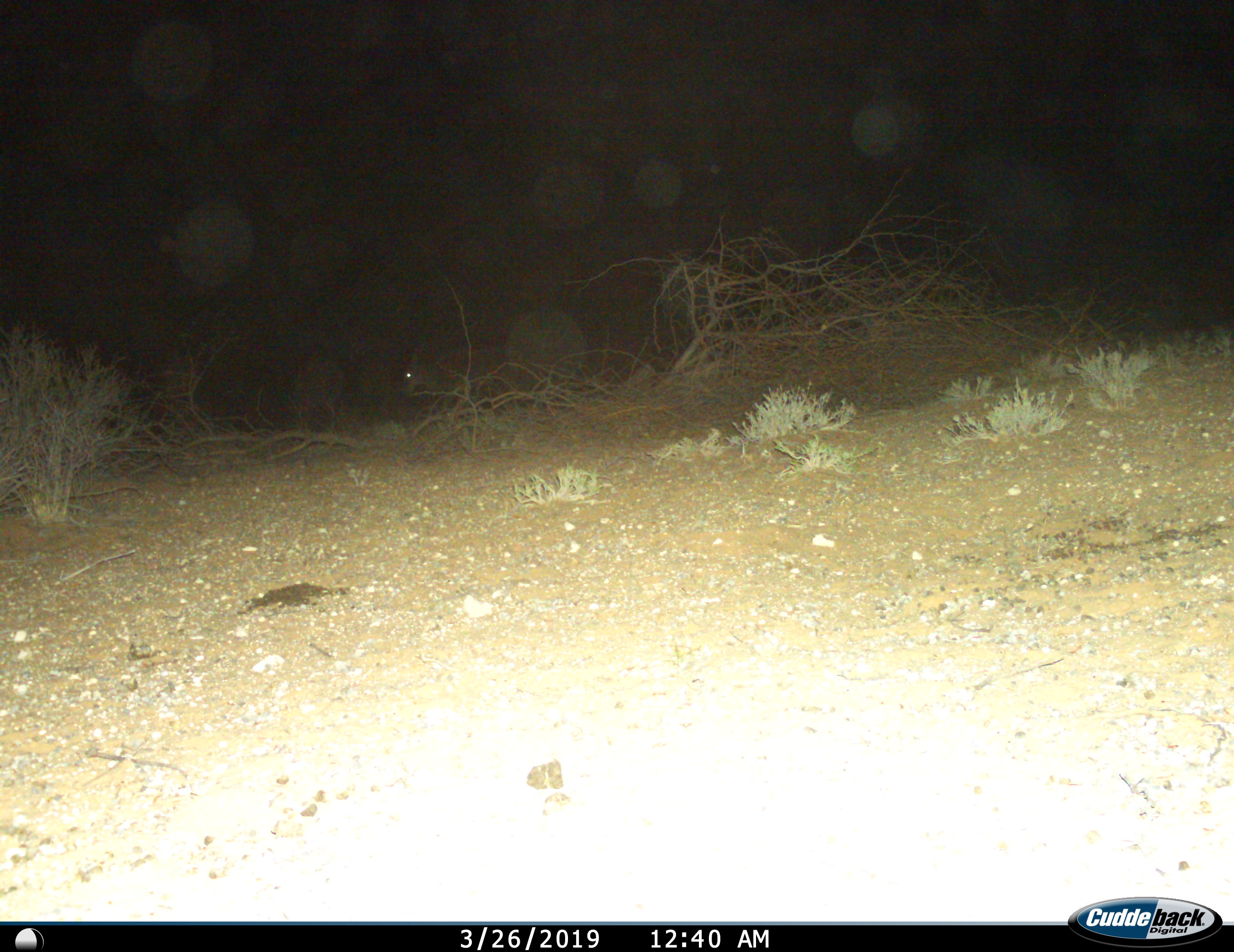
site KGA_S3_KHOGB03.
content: unidentified animal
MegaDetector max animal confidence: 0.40